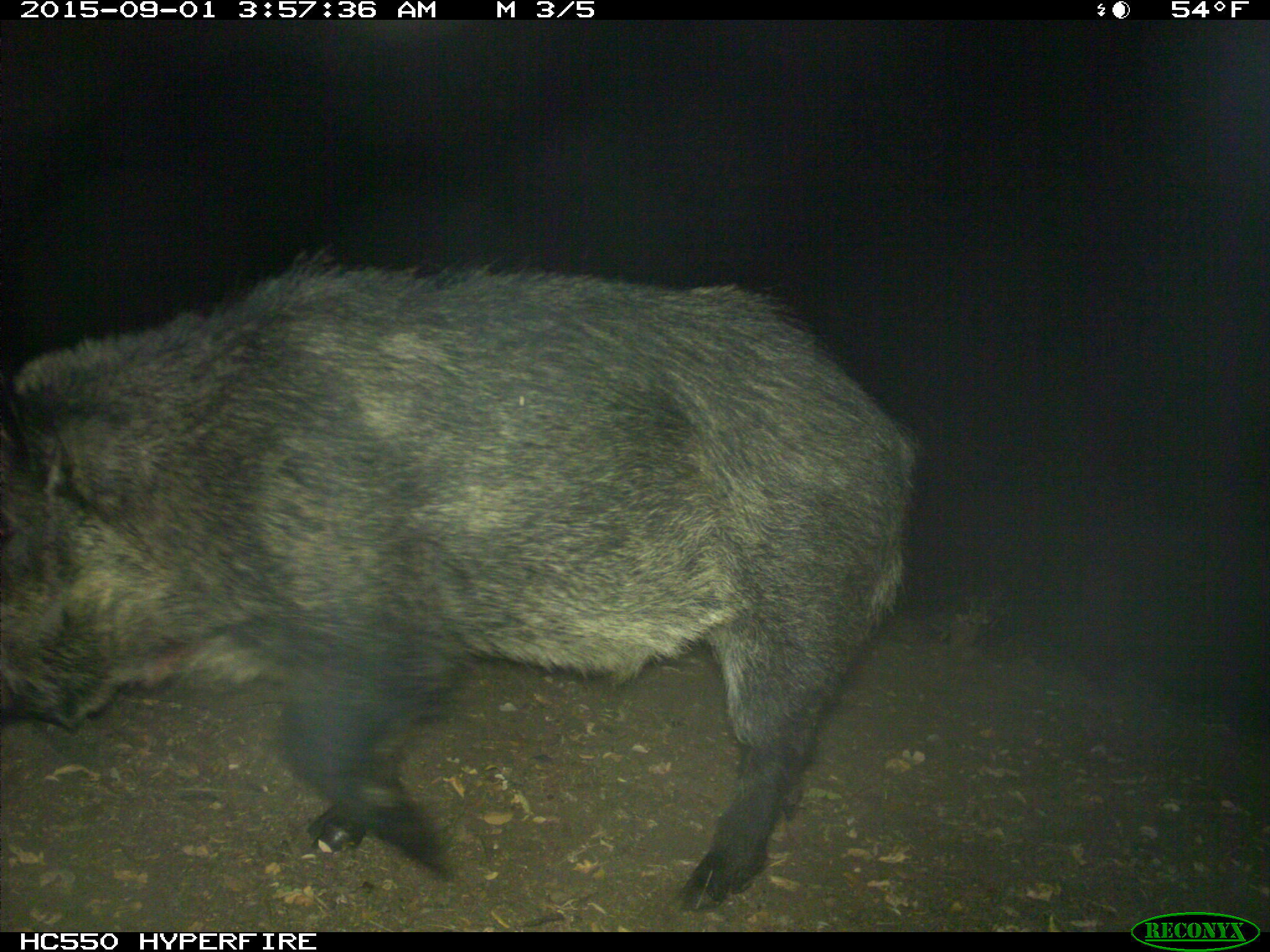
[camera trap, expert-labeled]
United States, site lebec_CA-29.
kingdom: Animalia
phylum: Chordata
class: Mammalia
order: Artiodactyla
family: Suidae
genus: Sus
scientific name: Sus scrofa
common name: wild boar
Sus scrofa (wild boar).